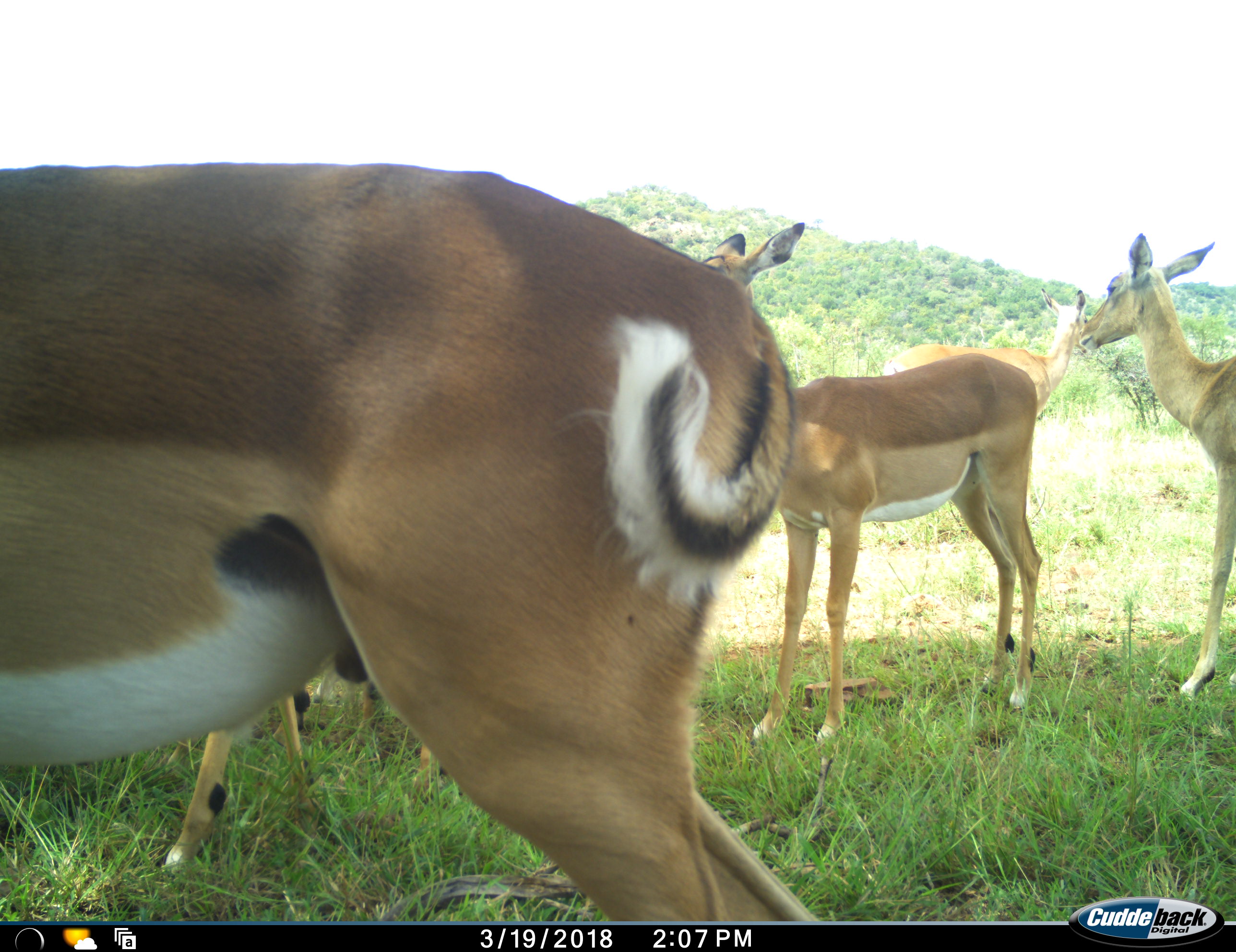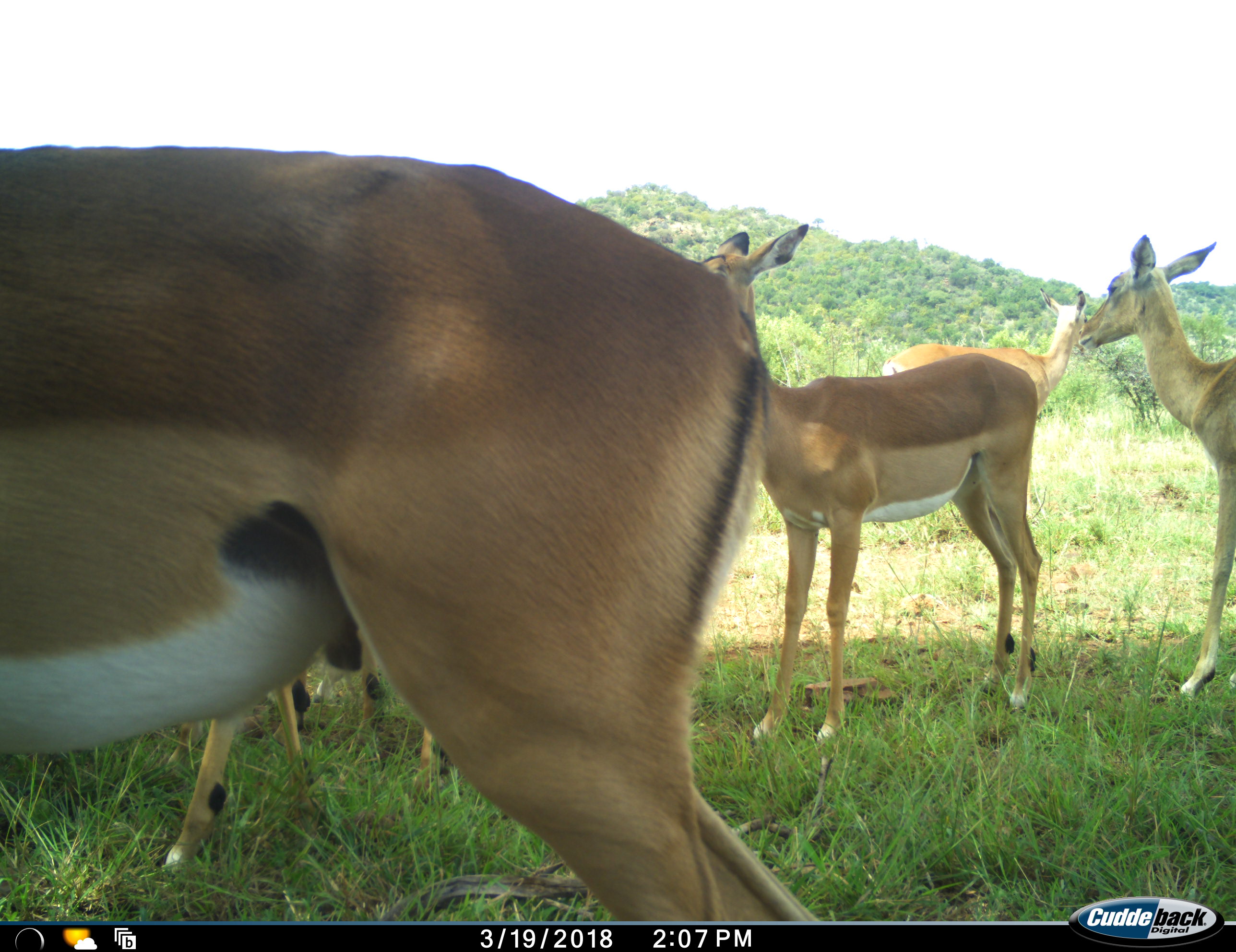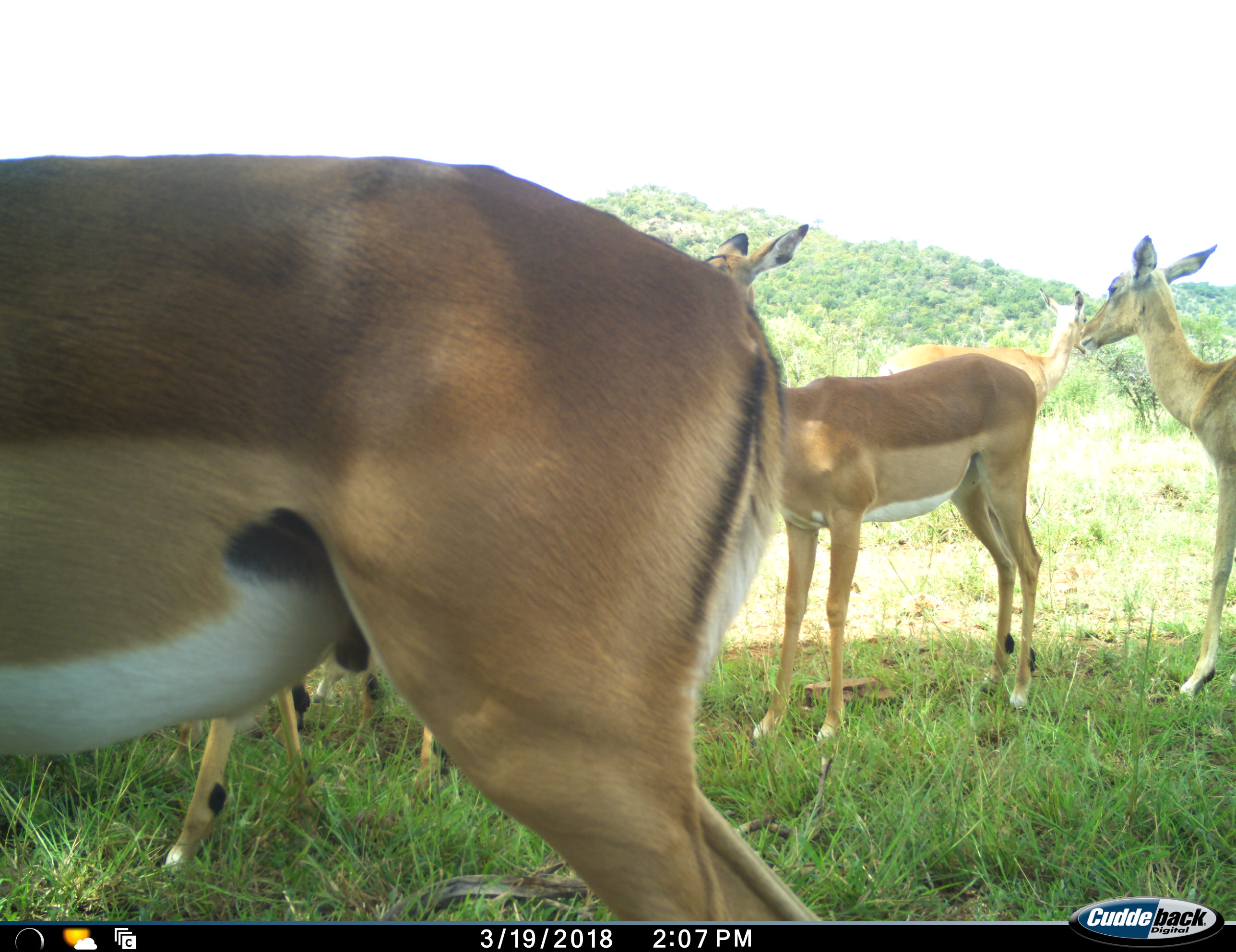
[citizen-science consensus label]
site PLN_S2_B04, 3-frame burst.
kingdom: Animalia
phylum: Chordata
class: Mammalia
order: Artiodactyla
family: Bovidae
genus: Aepyceros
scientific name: Aepyceros melampus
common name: impala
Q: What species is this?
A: Impala (Aepyceros melampus).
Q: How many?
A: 6.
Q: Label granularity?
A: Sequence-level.